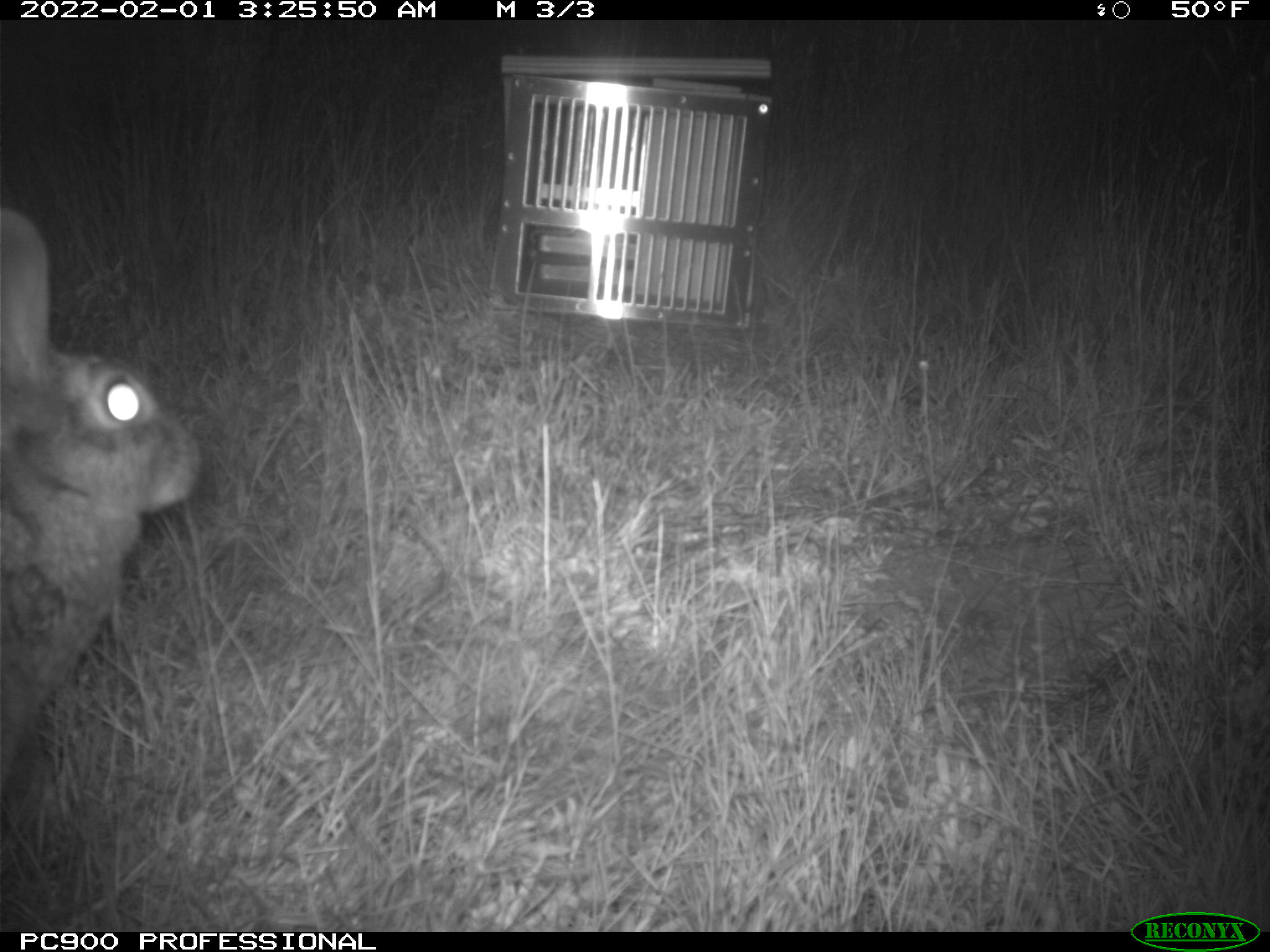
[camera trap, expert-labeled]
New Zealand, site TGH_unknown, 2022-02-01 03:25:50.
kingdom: Animalia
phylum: Chordata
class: Mammalia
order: Lagomorpha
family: Leporidae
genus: Oryctolagus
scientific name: Oryctolagus cuniculus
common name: european rabbit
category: rabbit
Rabbit (european rabbit) (Oryctolagus cuniculus).